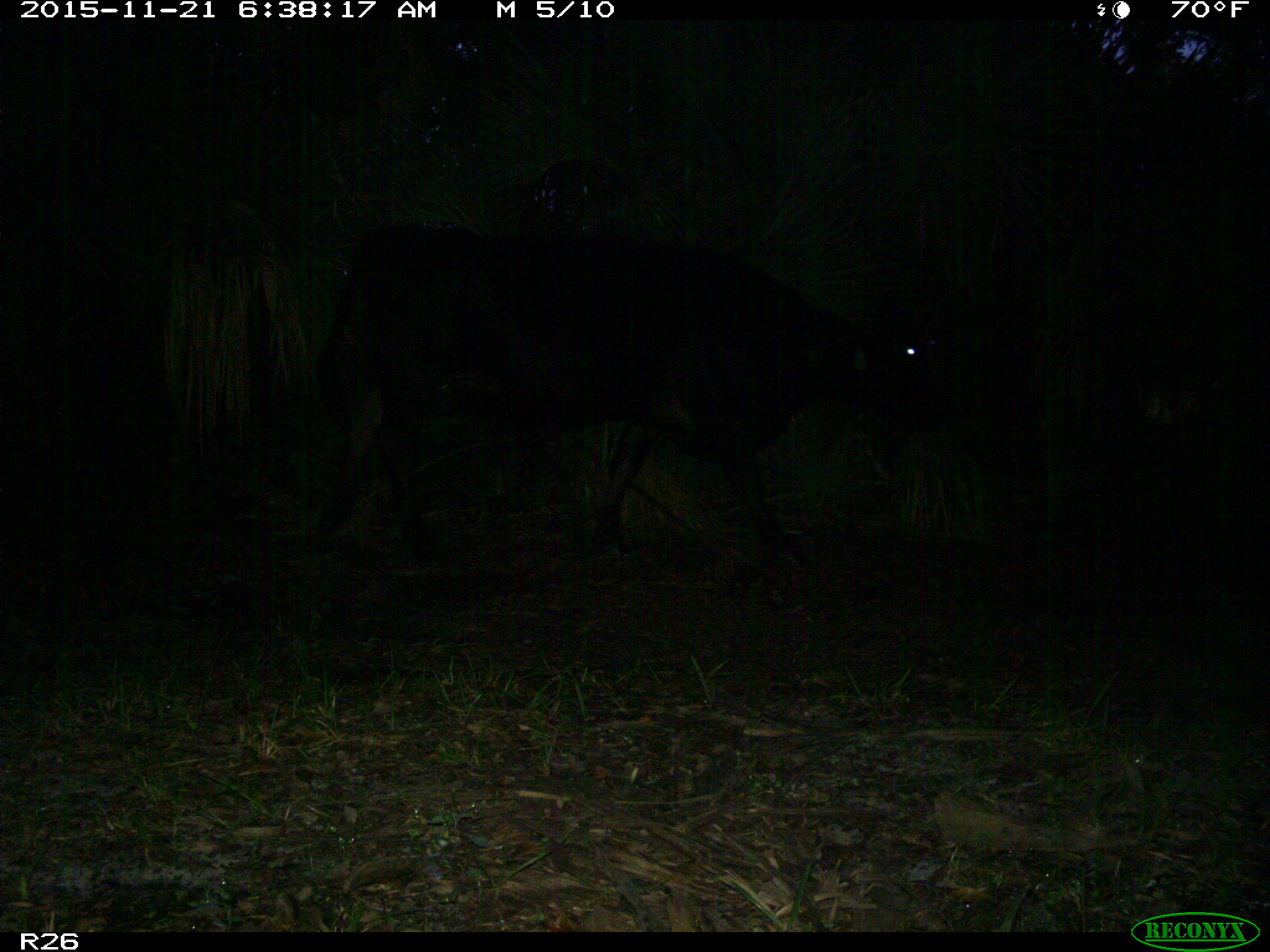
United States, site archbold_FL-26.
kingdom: Animalia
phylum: Chordata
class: Mammalia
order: Artiodactyla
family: Bovidae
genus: Bos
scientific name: Bos taurus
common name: domestic cow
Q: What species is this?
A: Bos taurus (domestic cow).